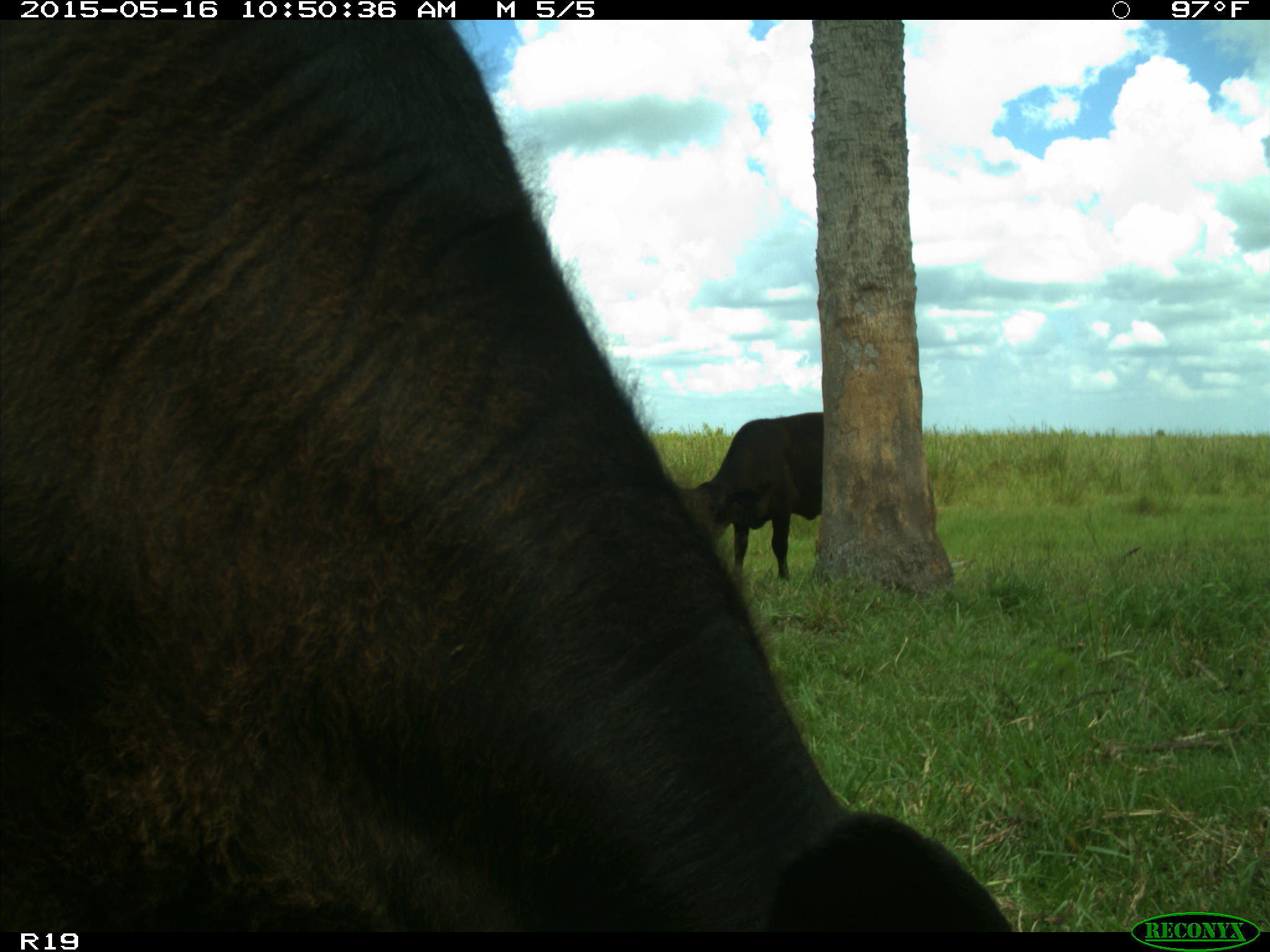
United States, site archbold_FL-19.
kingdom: Animalia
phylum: Chordata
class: Mammalia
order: Artiodactyla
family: Bovidae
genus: Bos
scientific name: Bos taurus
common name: domestic cow